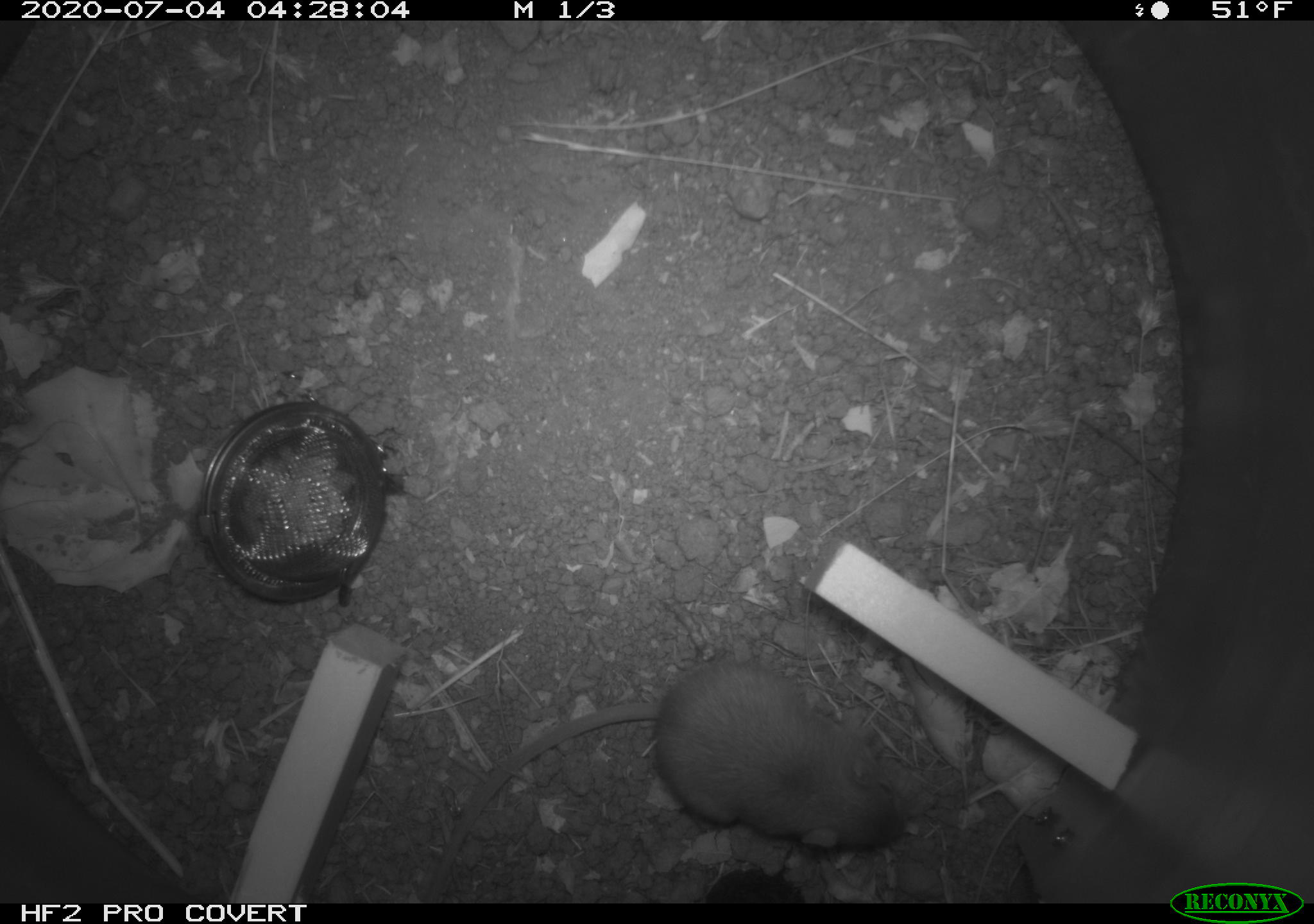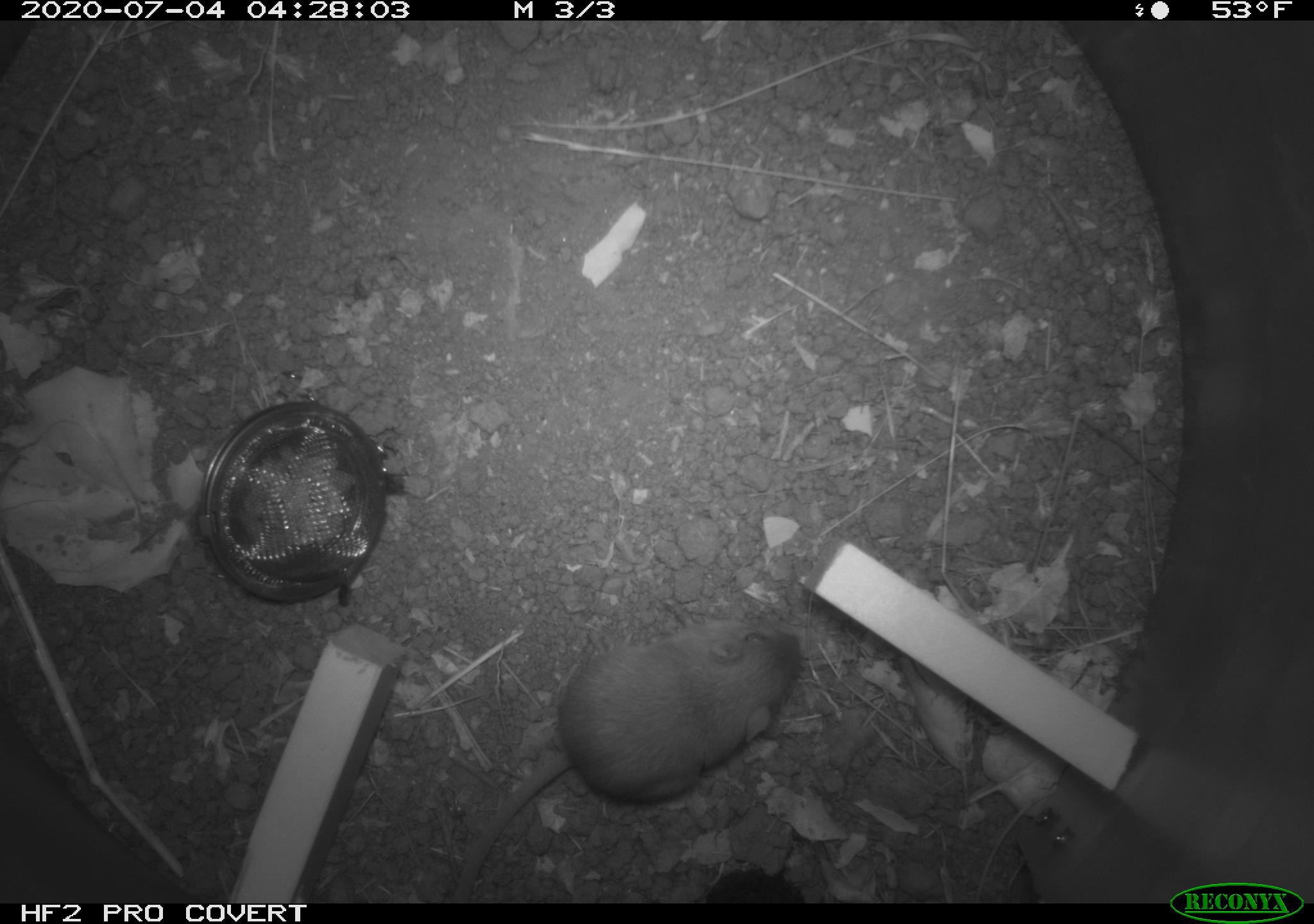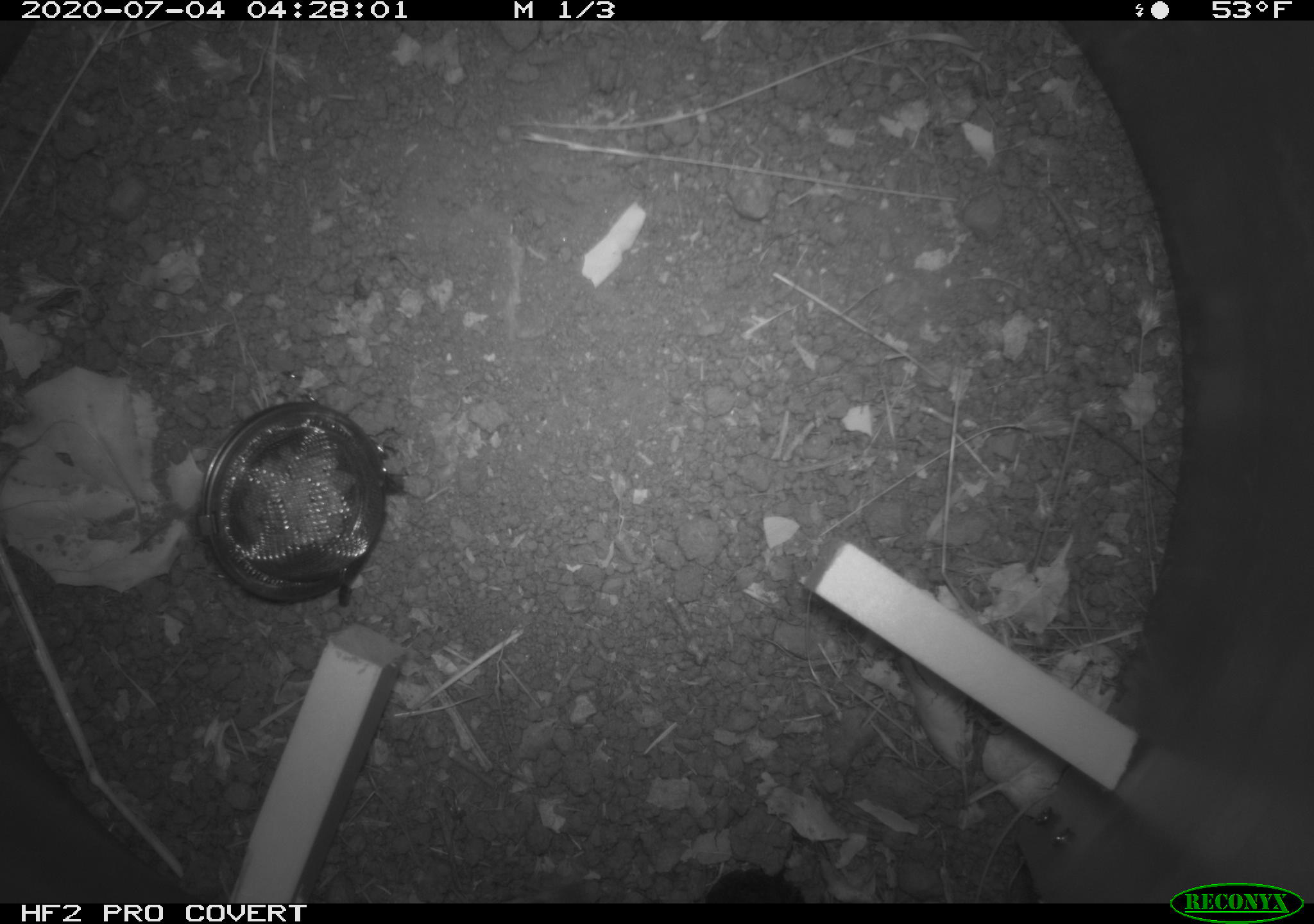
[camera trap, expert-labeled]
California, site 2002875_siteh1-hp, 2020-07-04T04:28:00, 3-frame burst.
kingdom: Animalia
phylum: Chordata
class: Mammalia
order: Rodentia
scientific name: Rodentia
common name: rodent